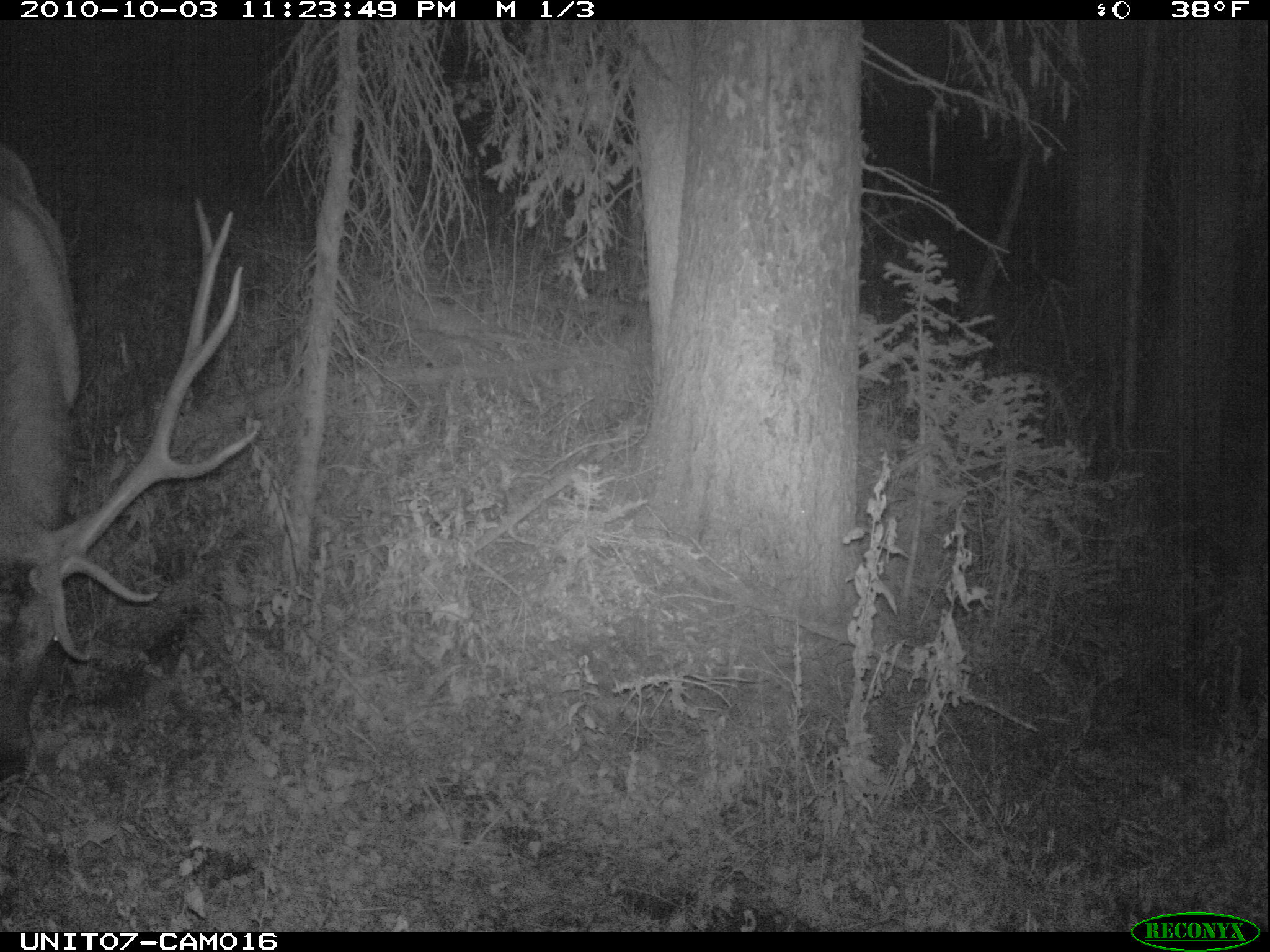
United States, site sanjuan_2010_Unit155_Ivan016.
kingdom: Animalia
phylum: Chordata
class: Mammalia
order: Artiodactyla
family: Cervidae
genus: Cervus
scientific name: Cervus elaphus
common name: red deer